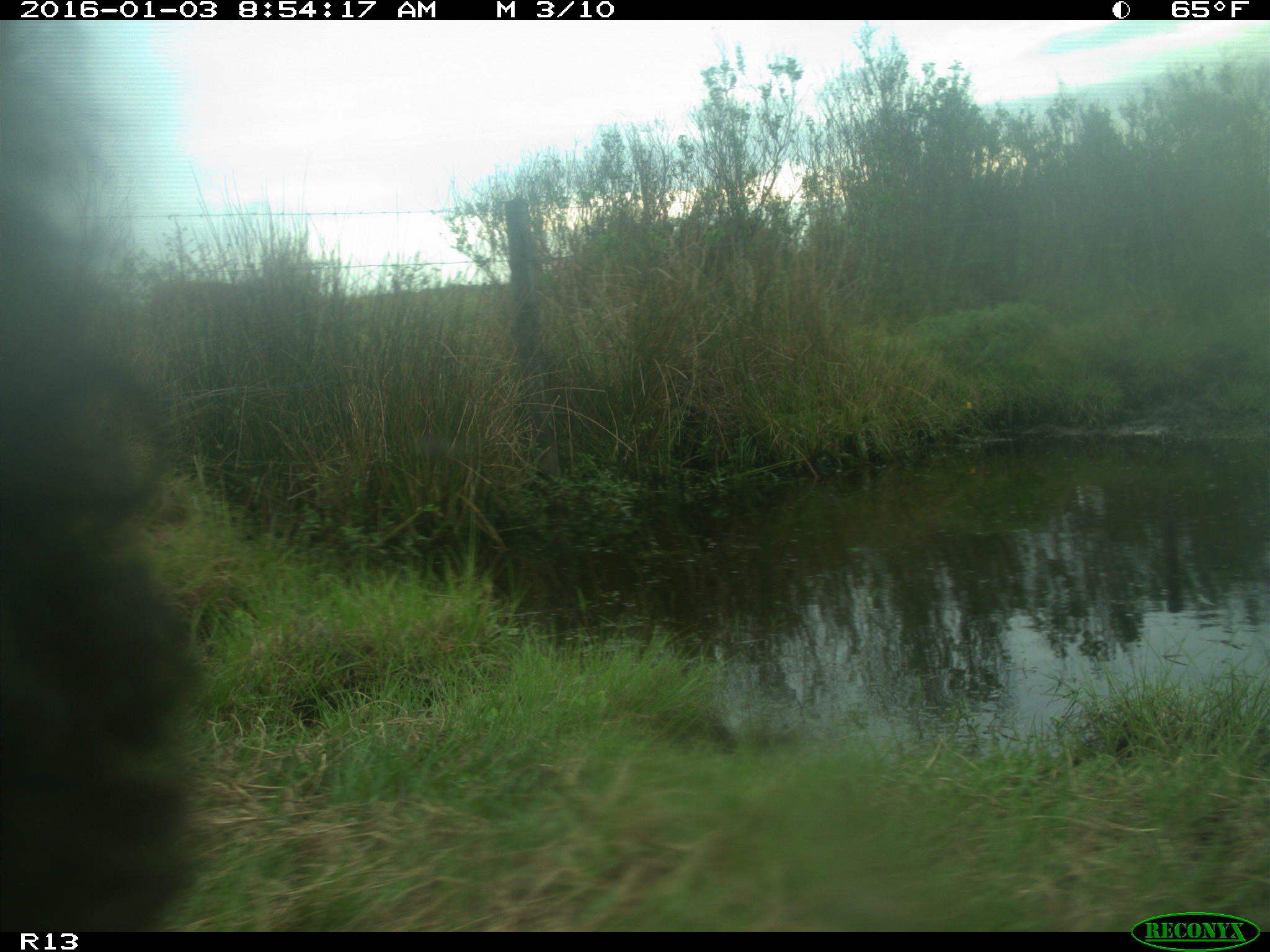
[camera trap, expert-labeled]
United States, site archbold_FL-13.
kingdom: Animalia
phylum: Chordata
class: Mammalia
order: Artiodactyla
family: Bovidae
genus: Bos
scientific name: Bos taurus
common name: domestic cow